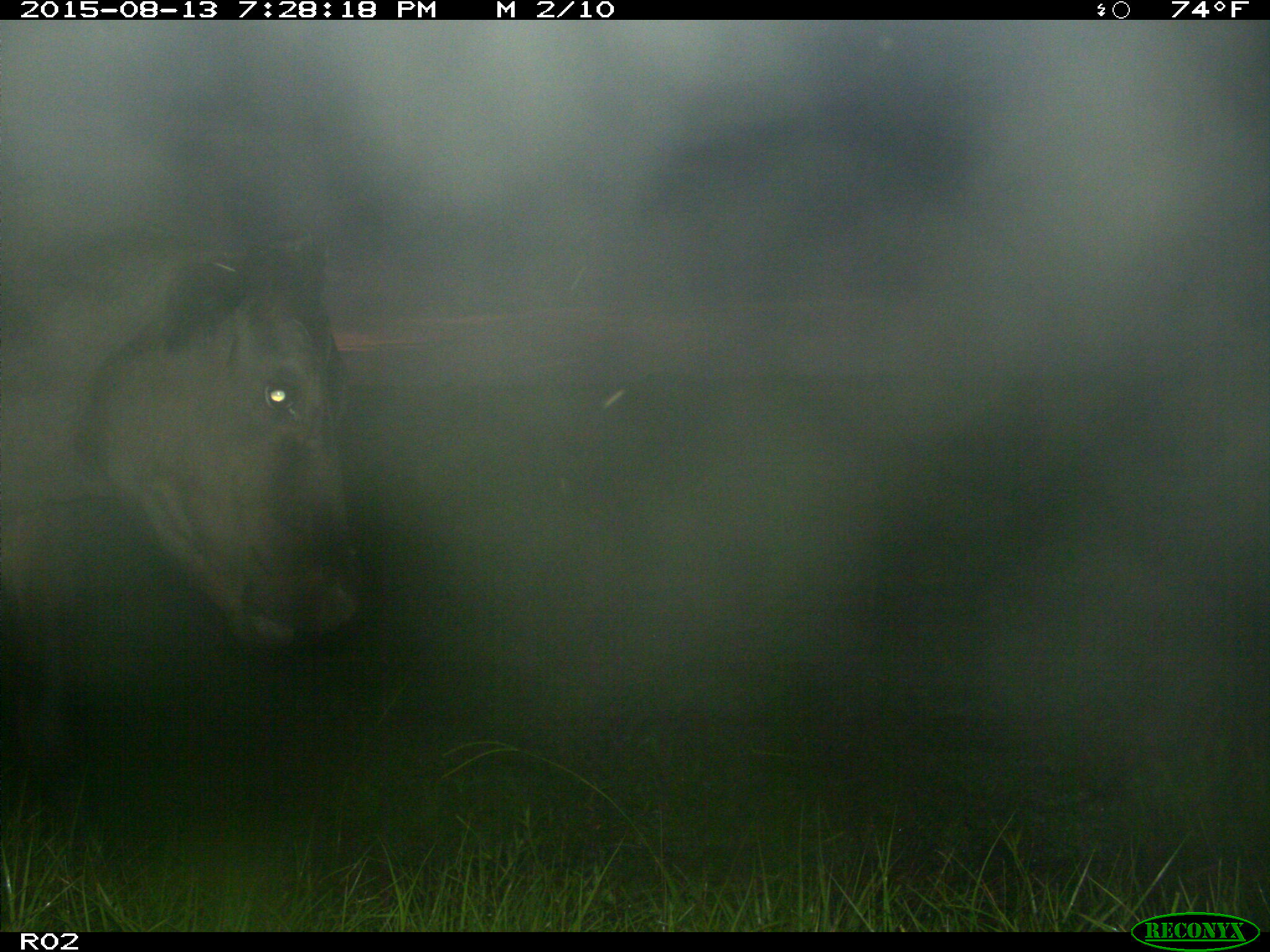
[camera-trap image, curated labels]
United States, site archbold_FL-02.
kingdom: Animalia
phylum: Chordata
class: Mammalia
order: Artiodactyla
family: Bovidae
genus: Bos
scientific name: Bos taurus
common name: domestic cow